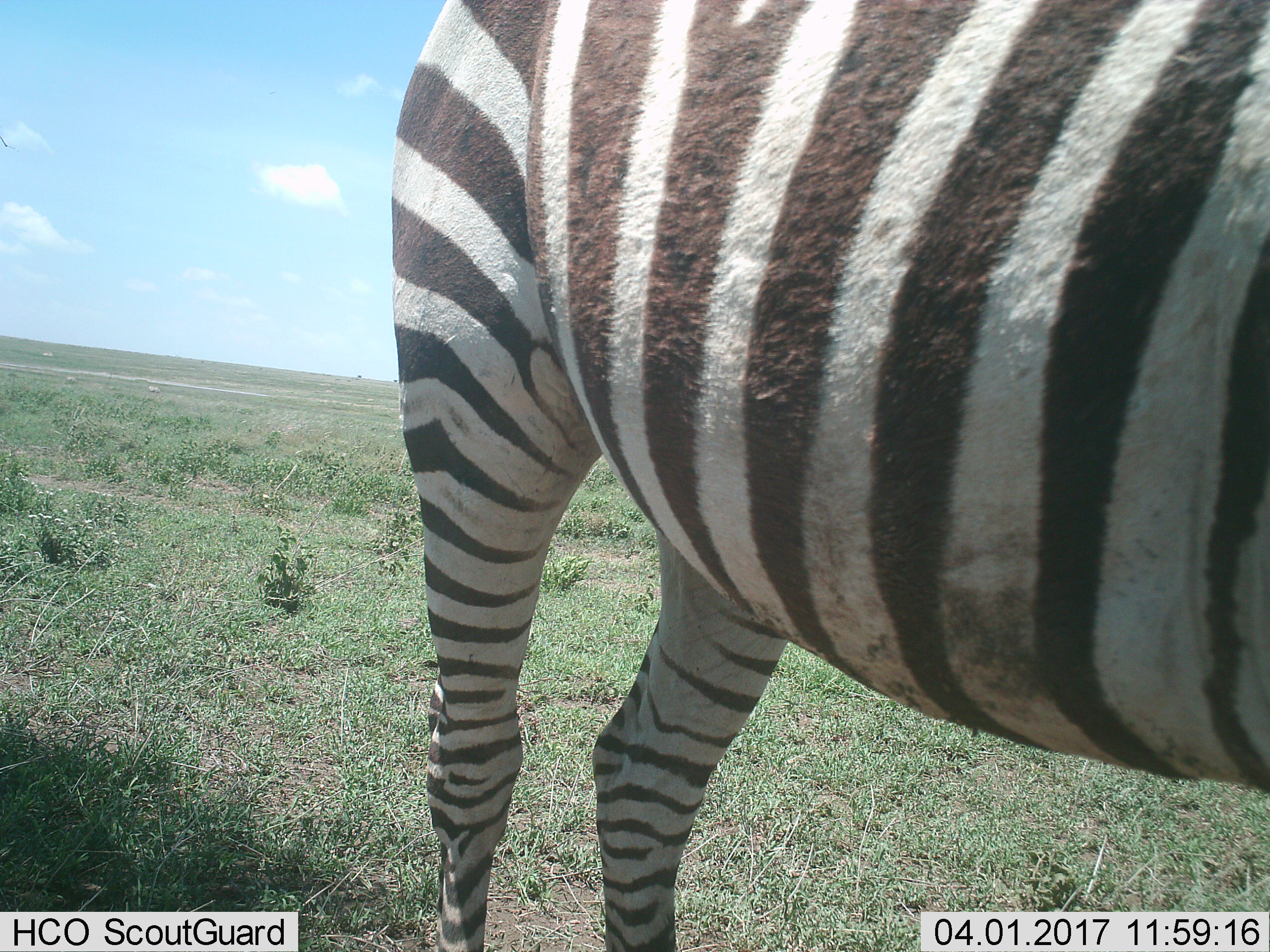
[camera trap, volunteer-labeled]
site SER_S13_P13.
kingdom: Animalia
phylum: Chordata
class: Mammalia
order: Perissodactyla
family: Equidae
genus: Equus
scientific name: Equus quagga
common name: plains zebra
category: zebraplains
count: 1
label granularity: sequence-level